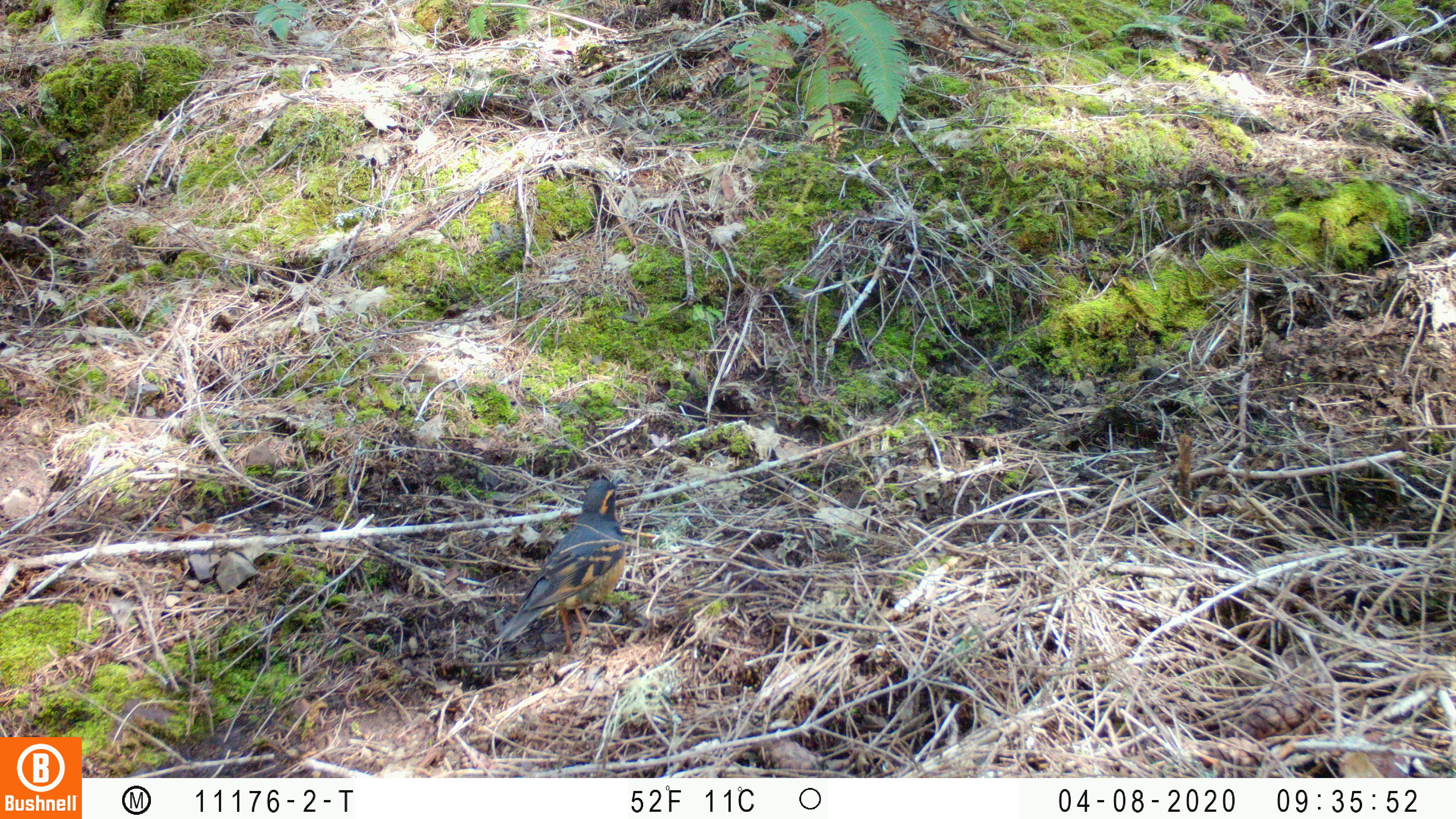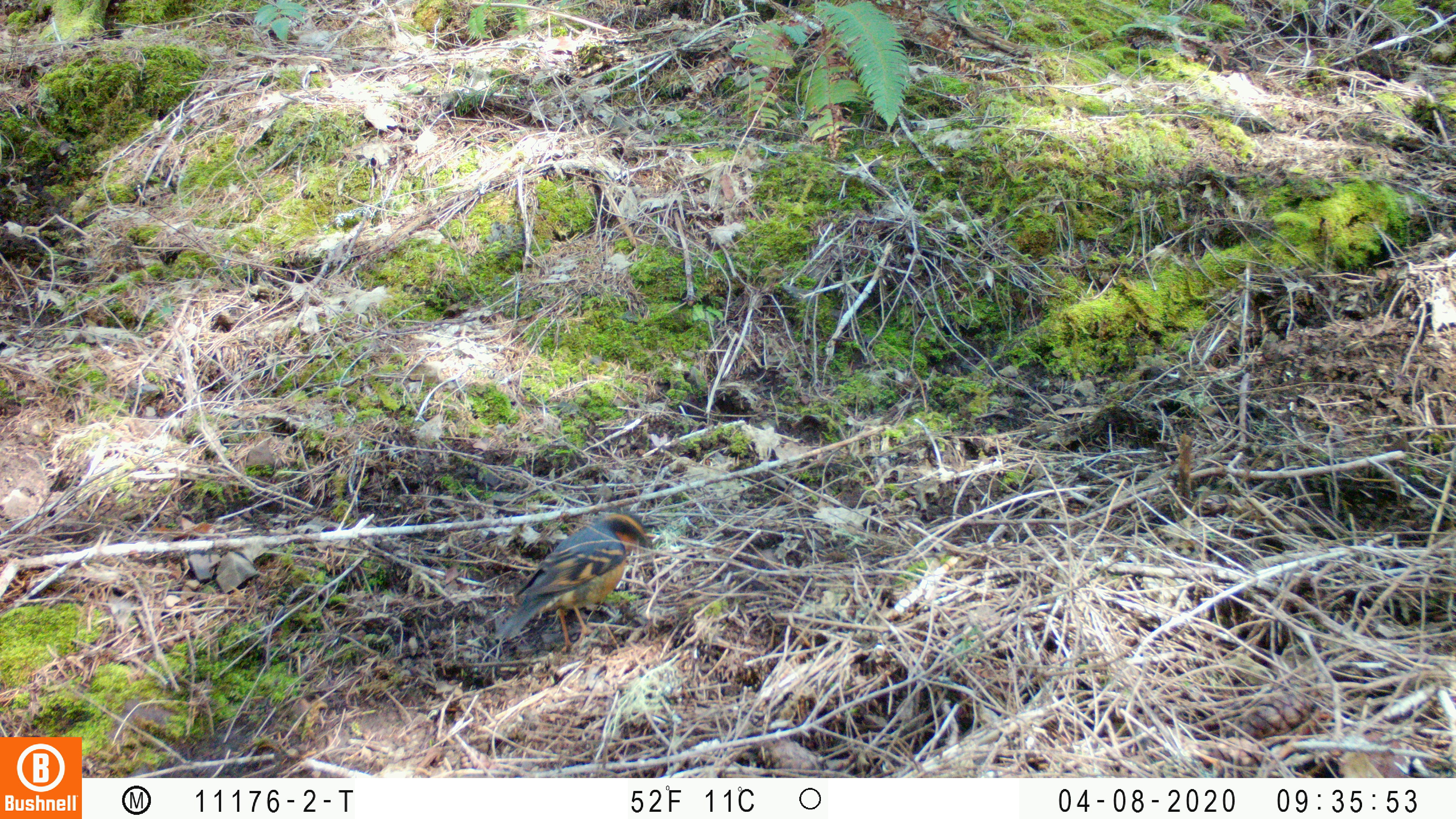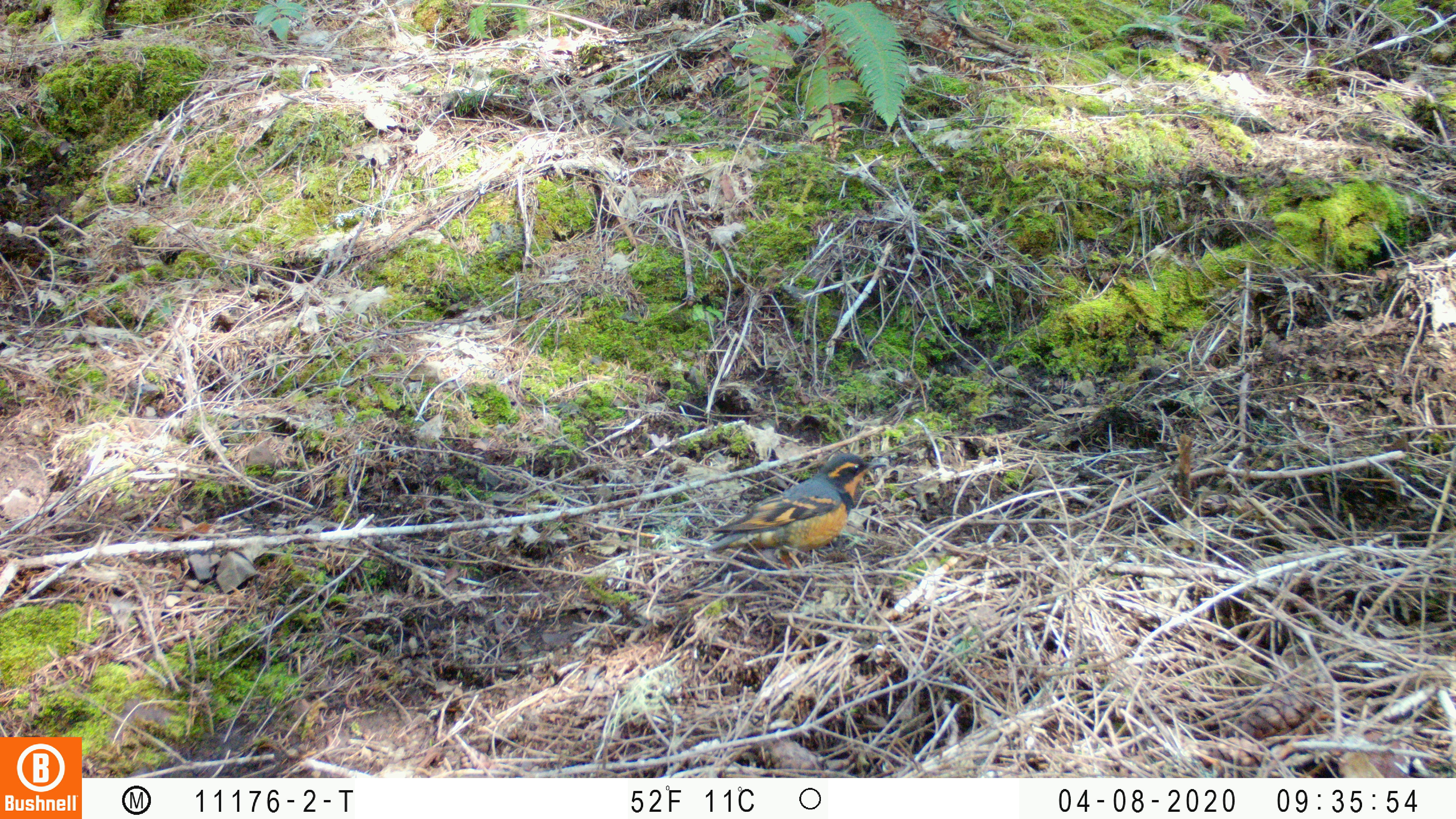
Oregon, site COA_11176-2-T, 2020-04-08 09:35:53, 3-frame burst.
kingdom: Animalia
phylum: Chordata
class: Aves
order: Passeriformes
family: Turdidae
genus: Ixoreus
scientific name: Ixoreus naevius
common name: varied thrush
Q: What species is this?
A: Varied thrush (Ixoreus naevius).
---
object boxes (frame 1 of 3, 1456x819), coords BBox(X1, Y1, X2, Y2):
varied thrush: BBox(495, 476, 630, 647)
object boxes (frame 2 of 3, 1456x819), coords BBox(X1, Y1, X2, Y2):
varied thrush: BBox(500, 510, 652, 653)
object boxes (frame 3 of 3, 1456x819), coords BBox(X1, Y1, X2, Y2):
varied thrush: BBox(705, 448, 875, 563)